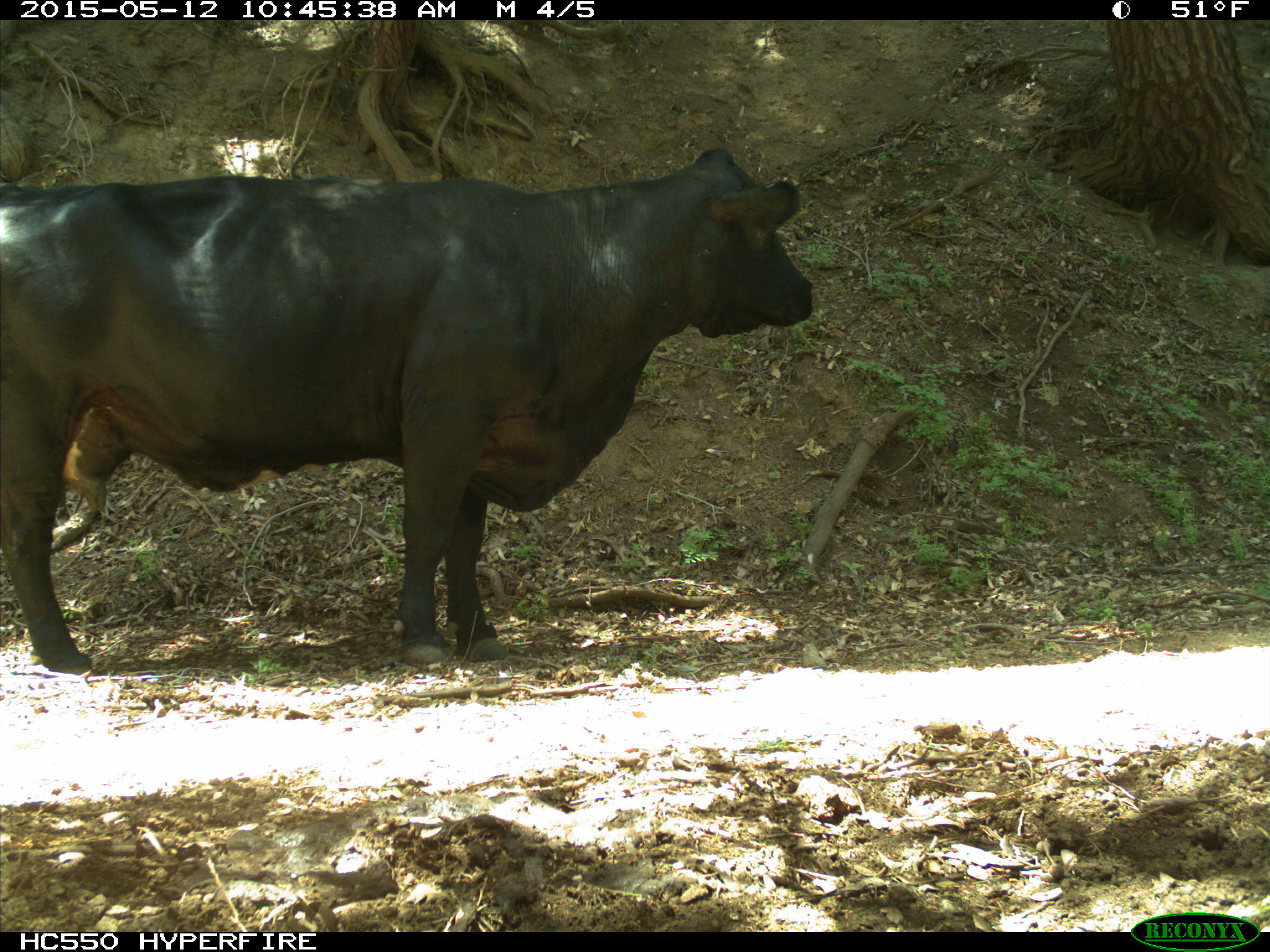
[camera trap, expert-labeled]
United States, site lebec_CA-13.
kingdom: Animalia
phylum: Chordata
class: Mammalia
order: Artiodactyla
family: Bovidae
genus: Bos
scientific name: Bos taurus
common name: domestic cow